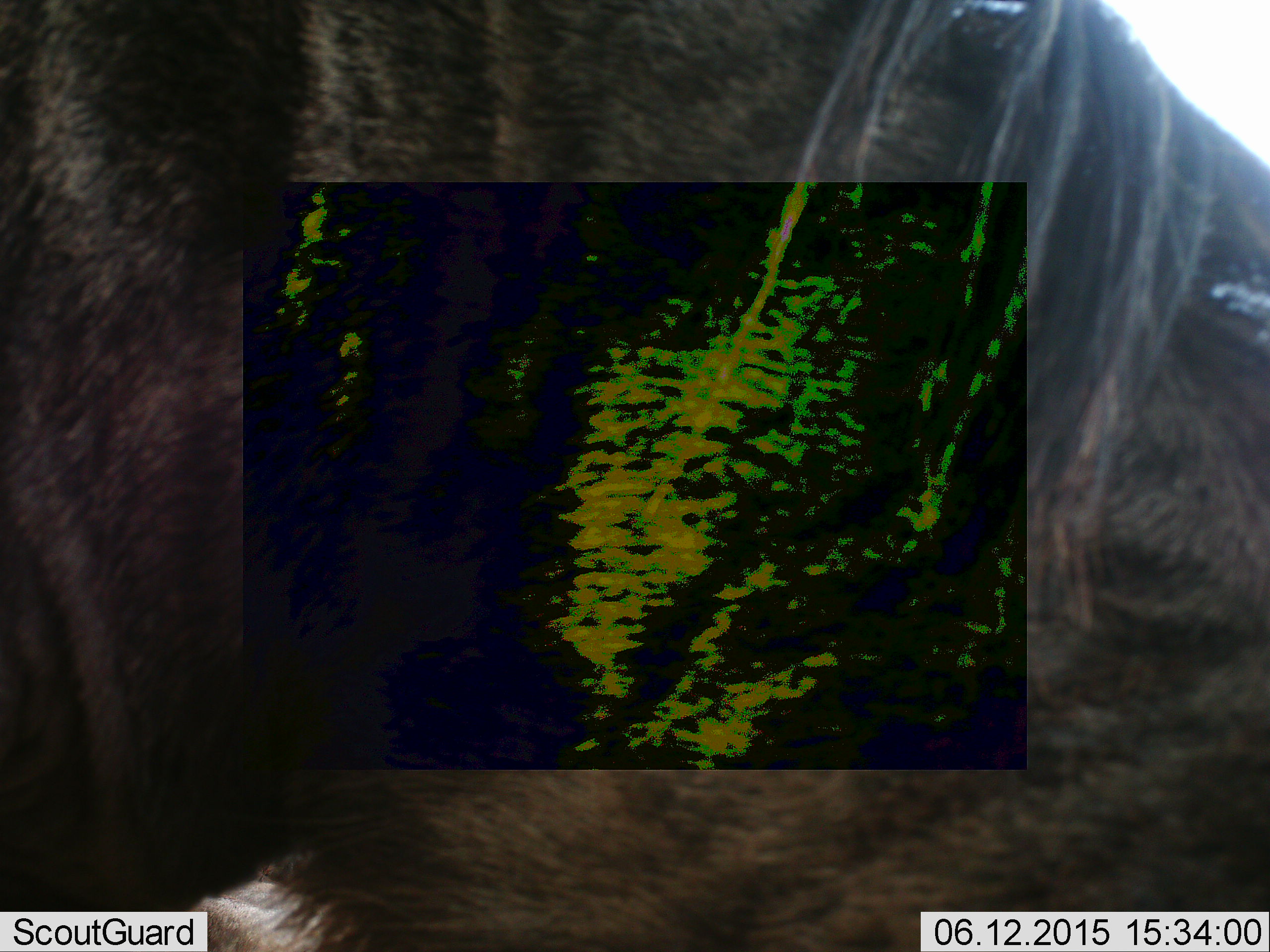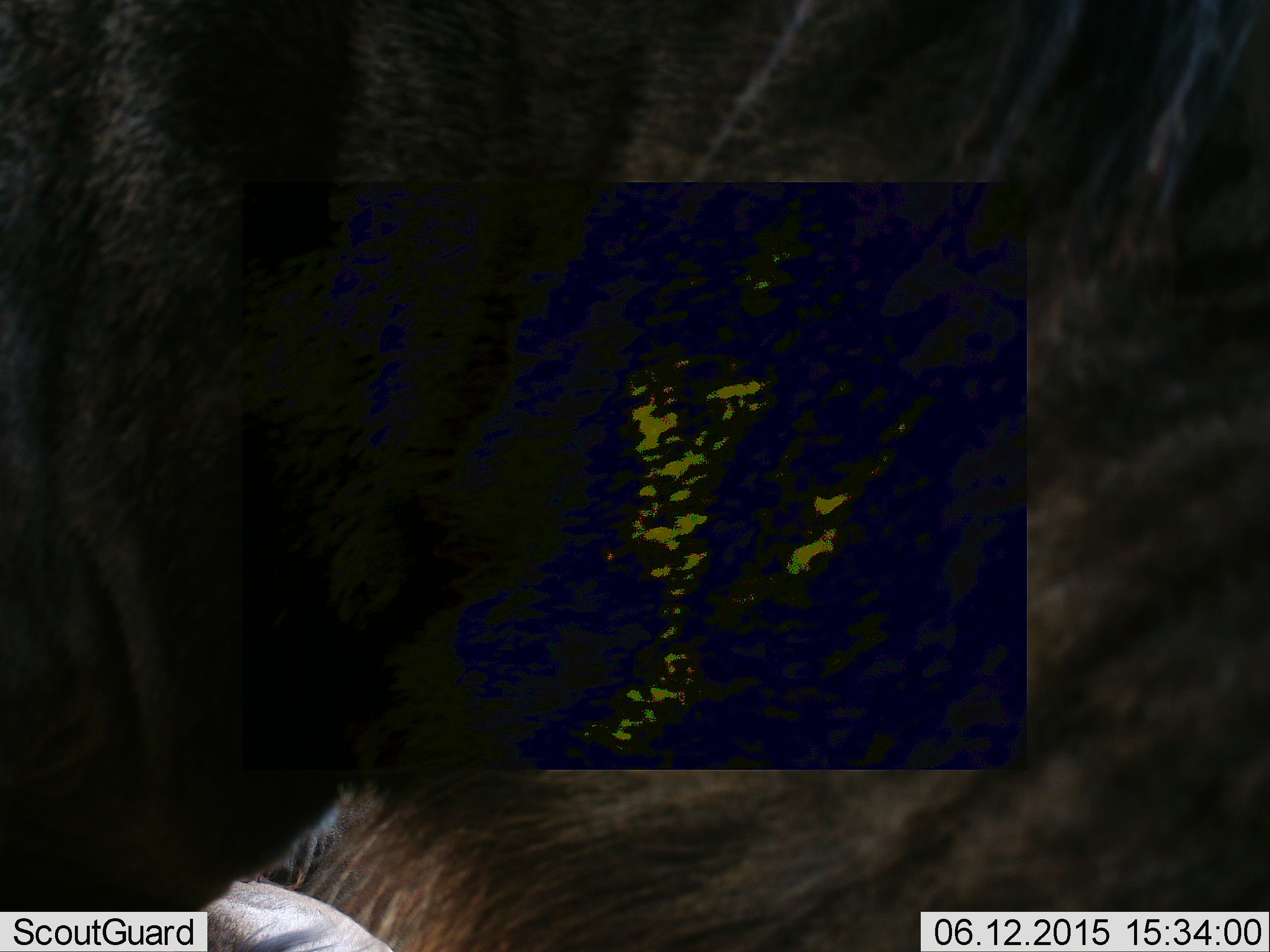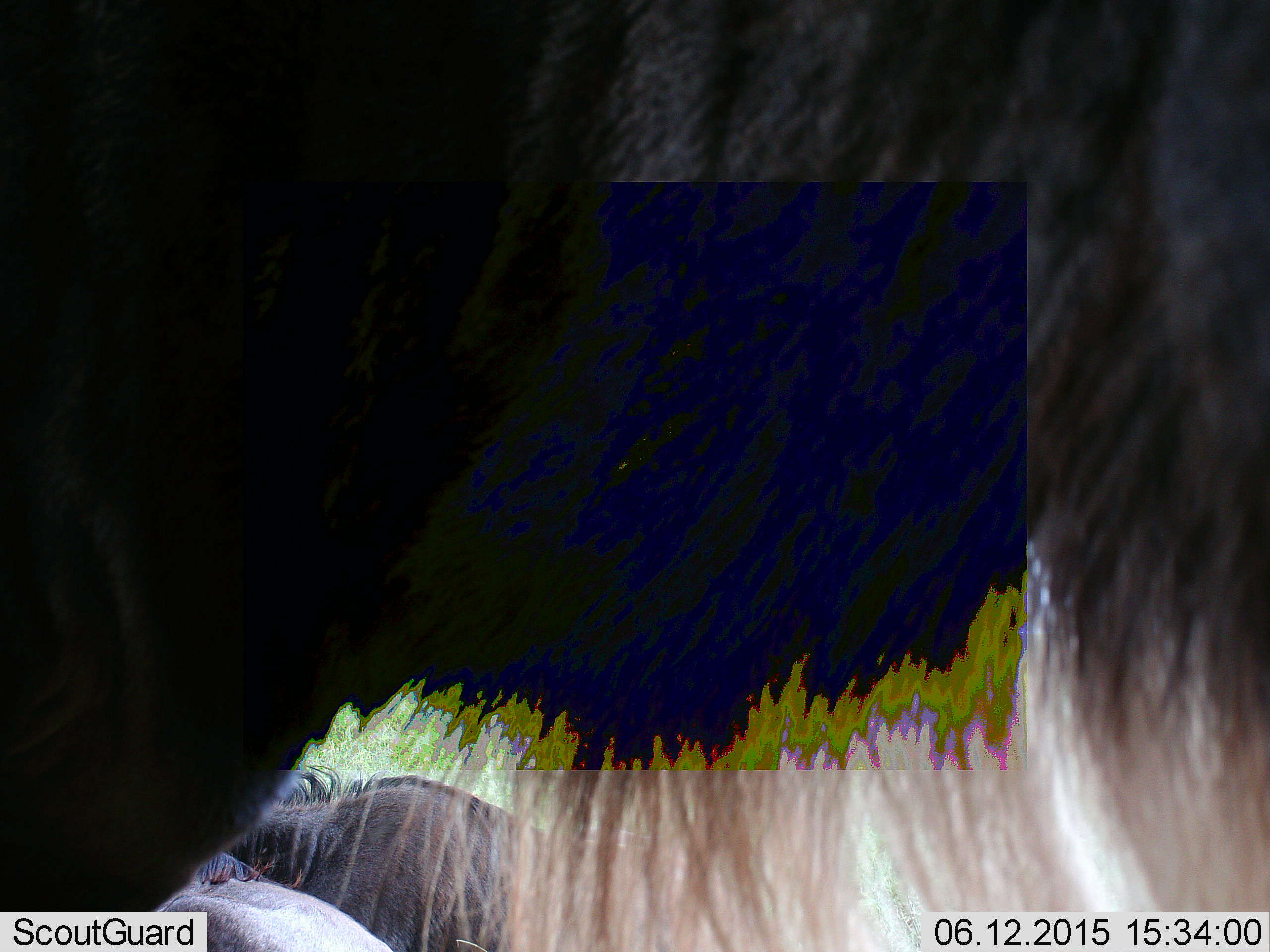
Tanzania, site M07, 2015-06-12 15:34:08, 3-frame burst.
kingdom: Animalia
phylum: Chordata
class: Mammalia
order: Artiodactyla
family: Bovidae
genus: Connochaetes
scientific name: Connochaetes taurinus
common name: blue wildebeest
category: wildebeest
Wildebeest (blue wildebeest) (Connochaetes taurinus), count 1. Behavior (volunteer vote fractions): standing 70%, resting 20%, moving 40%, interacting 0%. Young present (vote fraction): 0%. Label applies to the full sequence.